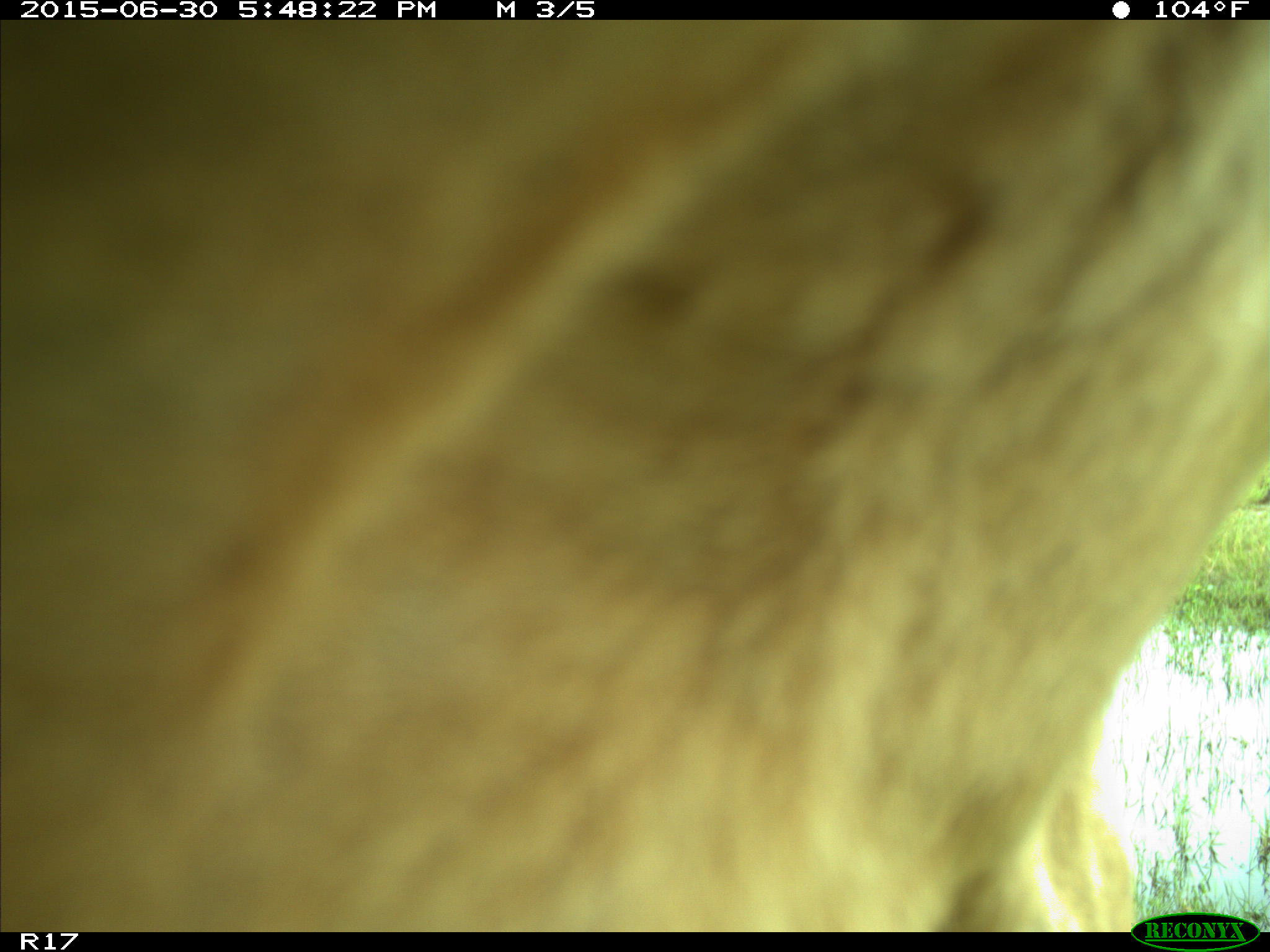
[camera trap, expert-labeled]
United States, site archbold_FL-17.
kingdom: Animalia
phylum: Chordata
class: Mammalia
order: Artiodactyla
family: Bovidae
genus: Bos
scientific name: Bos taurus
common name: domestic cow